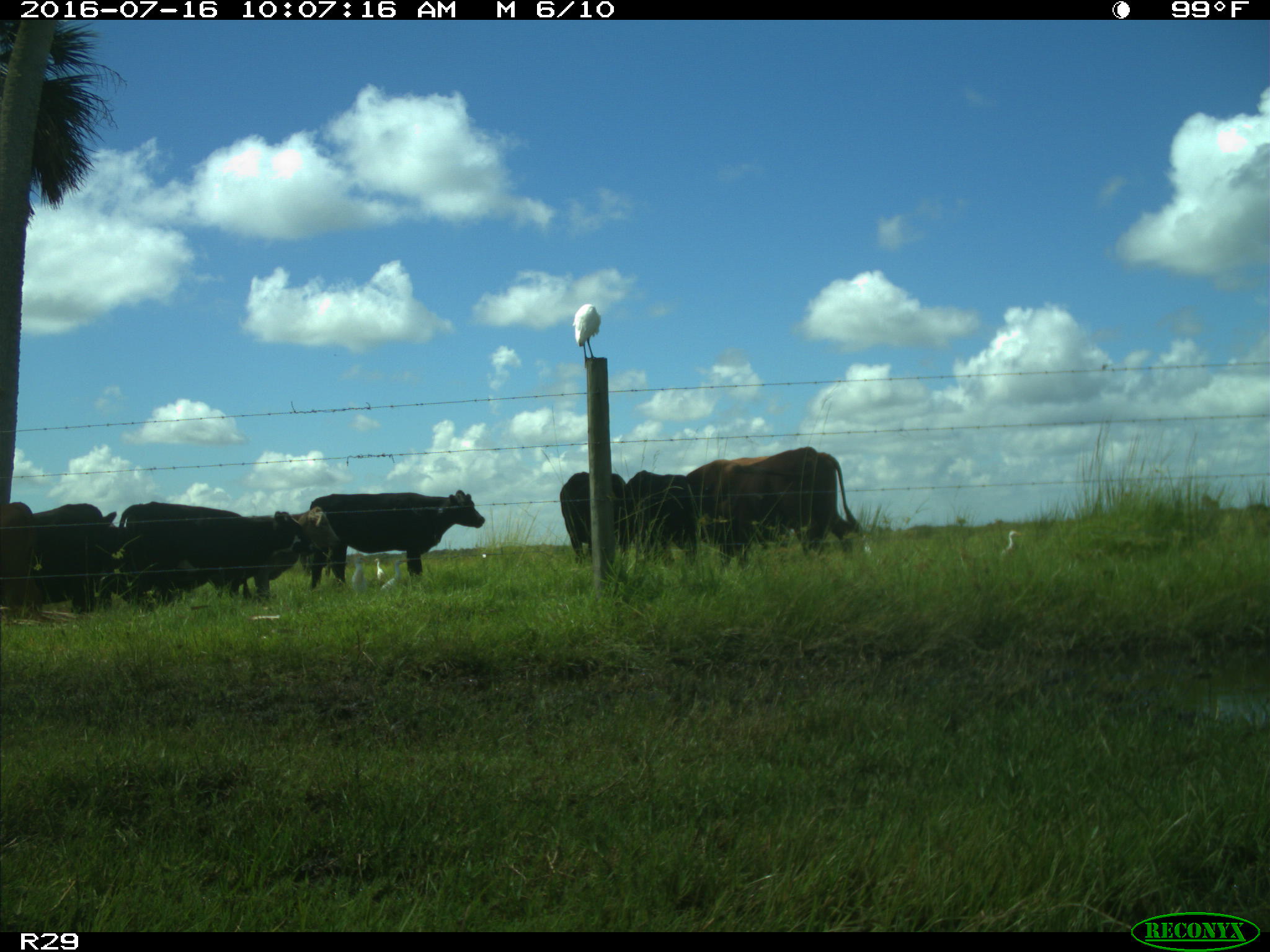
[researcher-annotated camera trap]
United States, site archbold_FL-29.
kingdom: Animalia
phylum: Chordata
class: Mammalia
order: Artiodactyla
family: Bovidae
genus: Bos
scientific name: Bos taurus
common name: domestic cow